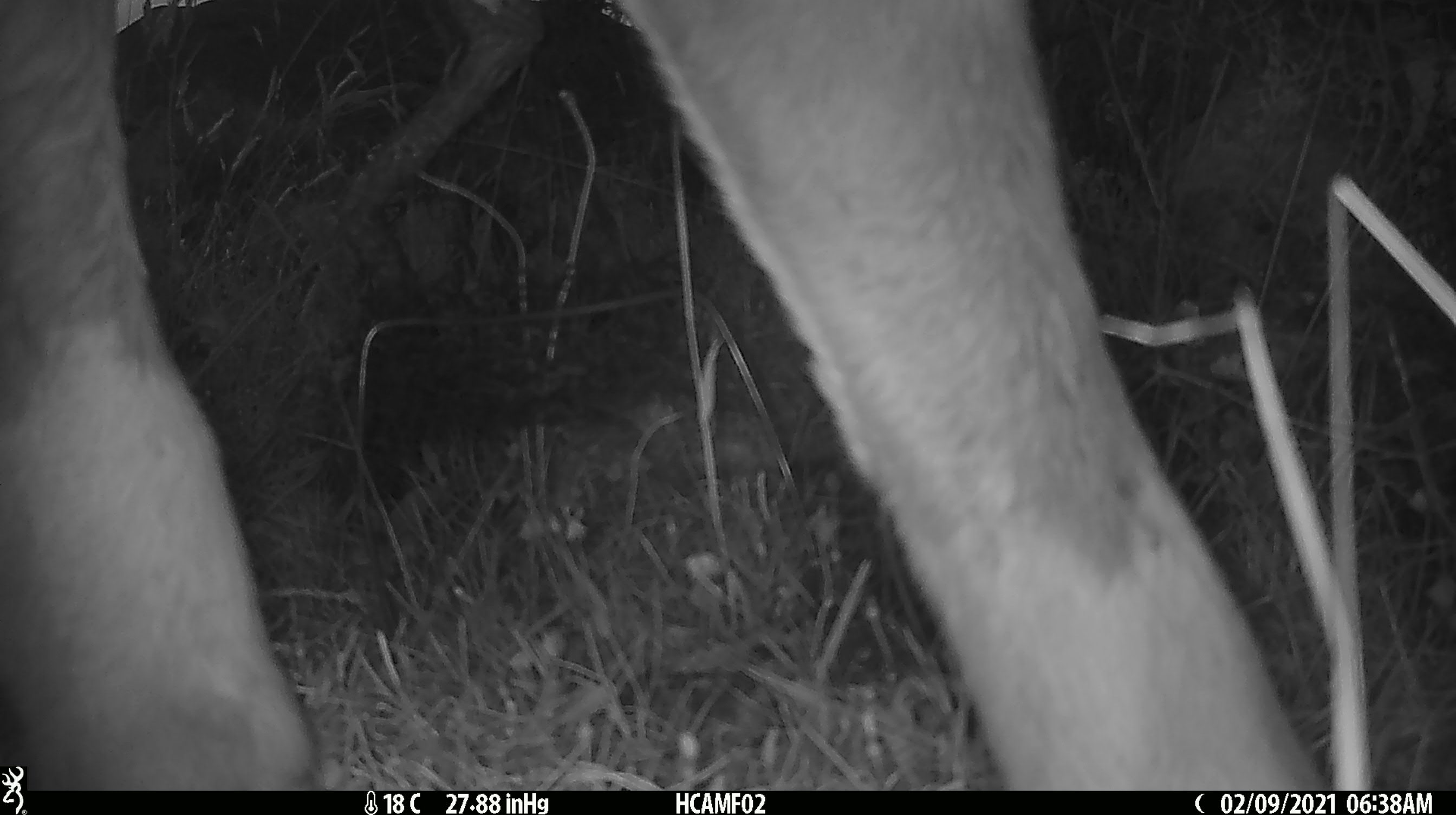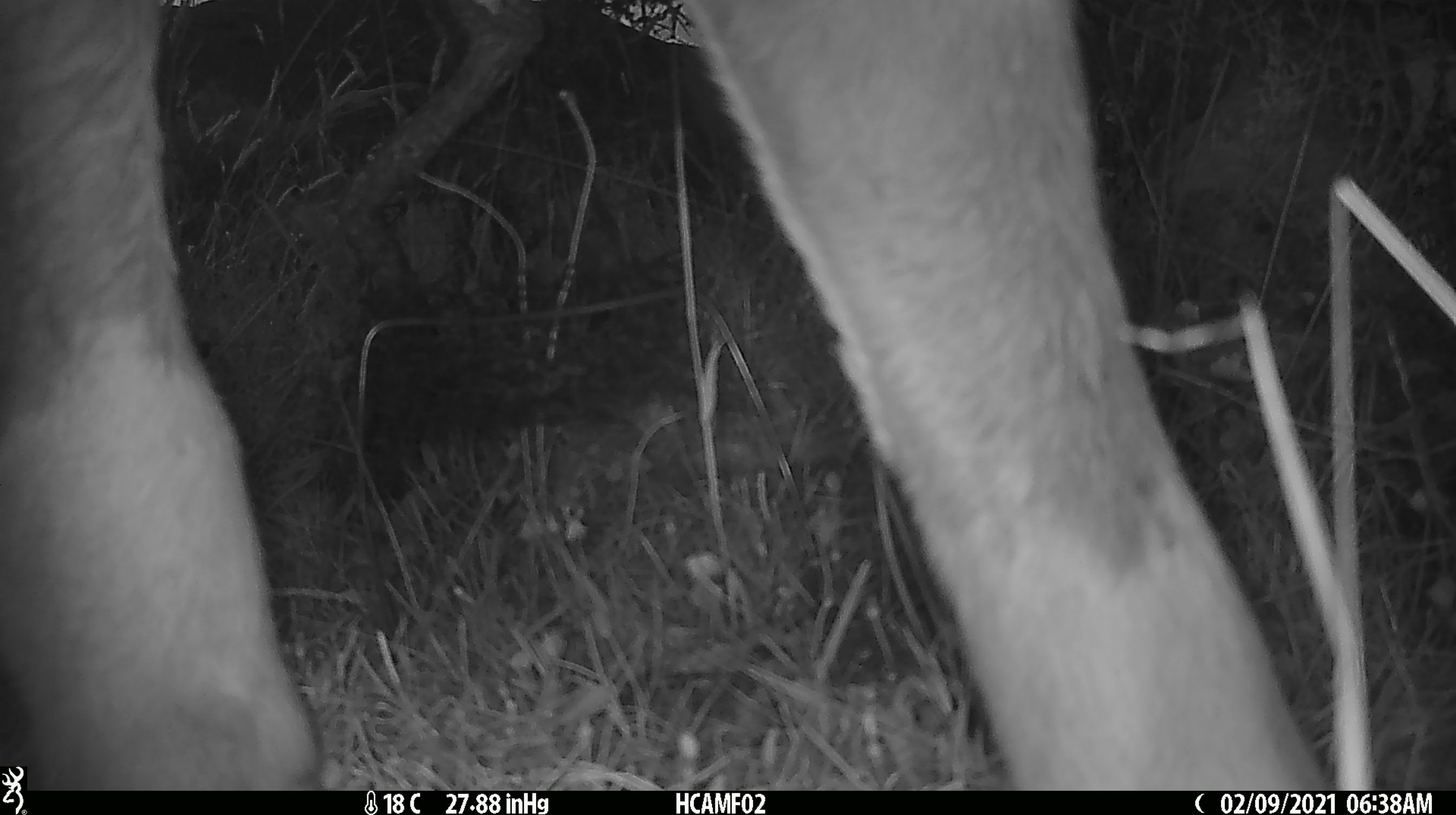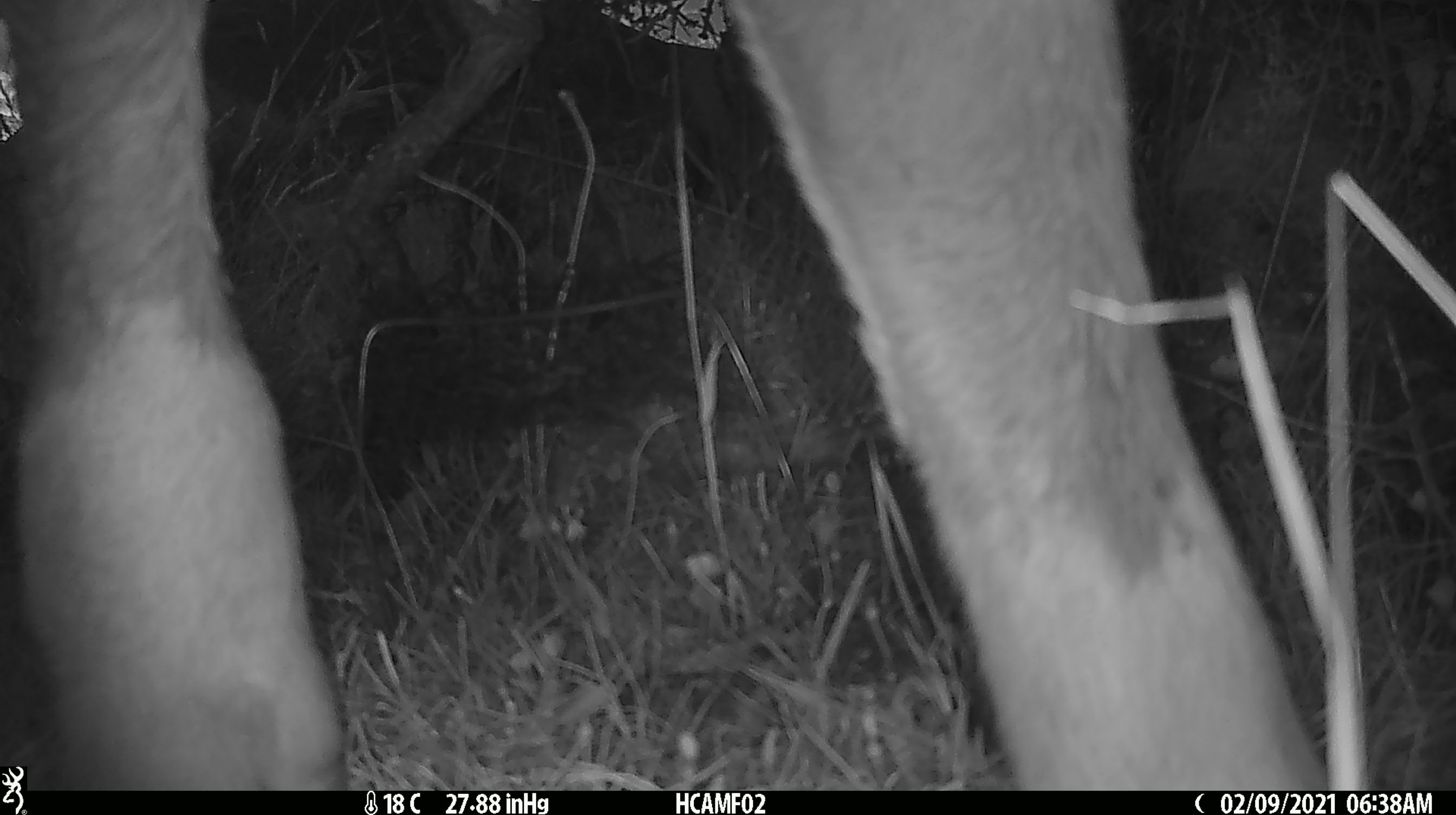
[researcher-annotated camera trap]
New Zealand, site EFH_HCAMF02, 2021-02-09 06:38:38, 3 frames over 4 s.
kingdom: Animalia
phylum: Chordata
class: Mammalia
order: Artiodactyla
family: Bovidae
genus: Bos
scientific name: Bos taurus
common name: domestic cow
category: cow